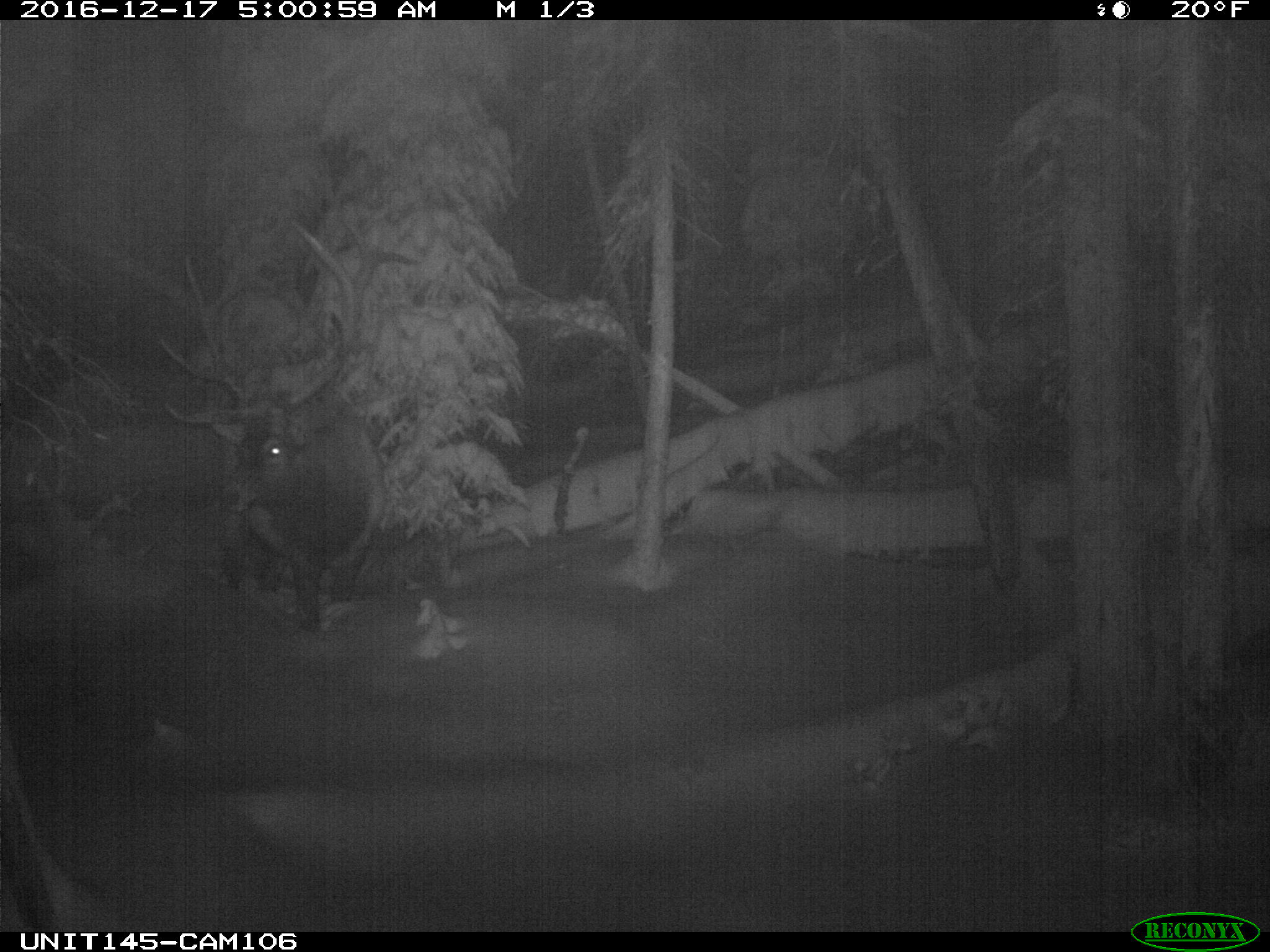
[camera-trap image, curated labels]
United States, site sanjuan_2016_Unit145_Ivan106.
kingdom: Animalia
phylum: Chordata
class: Mammalia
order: Artiodactyla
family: Cervidae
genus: Cervus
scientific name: Cervus elaphus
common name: red deer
Cervus elaphus (red deer).